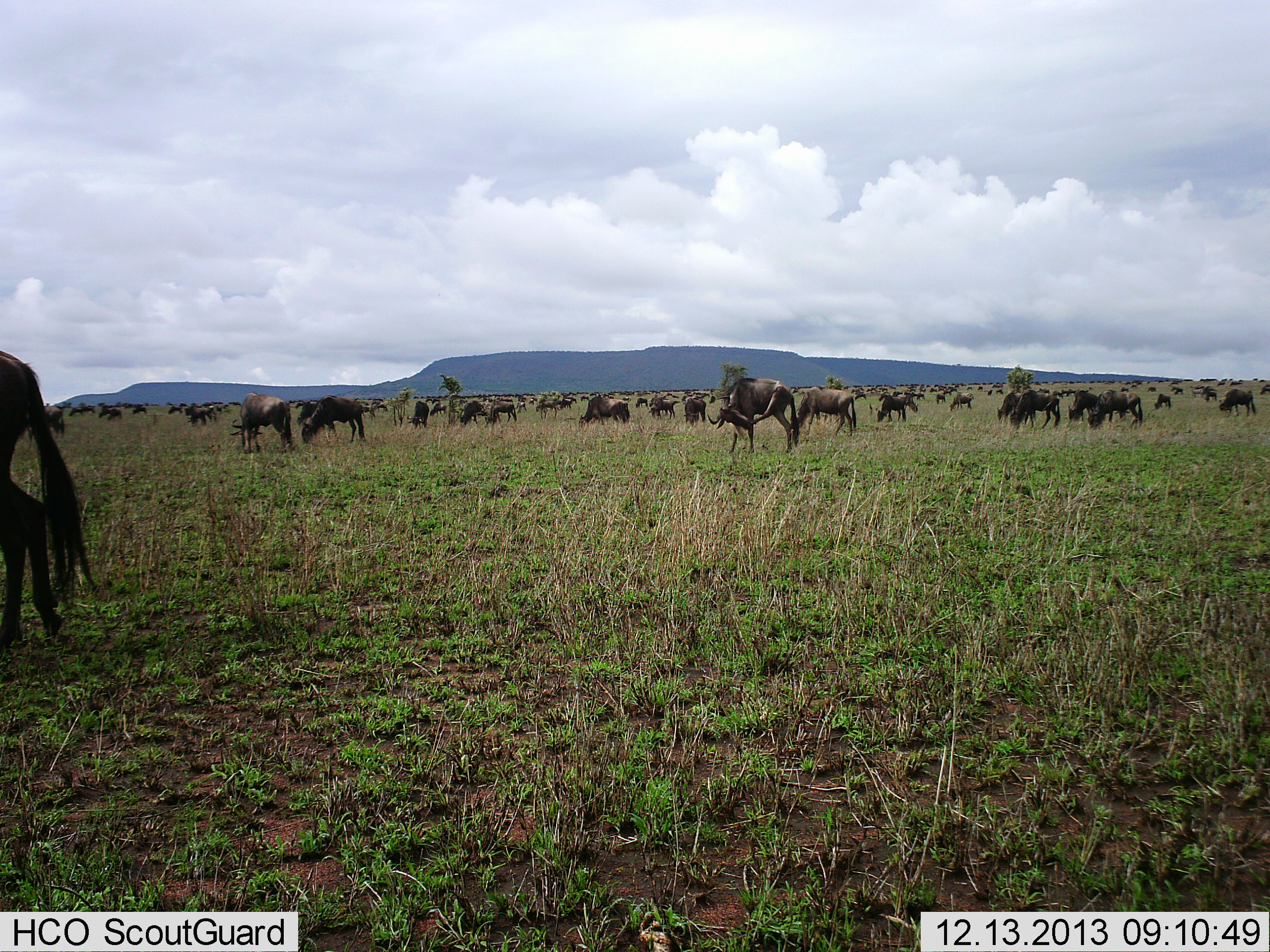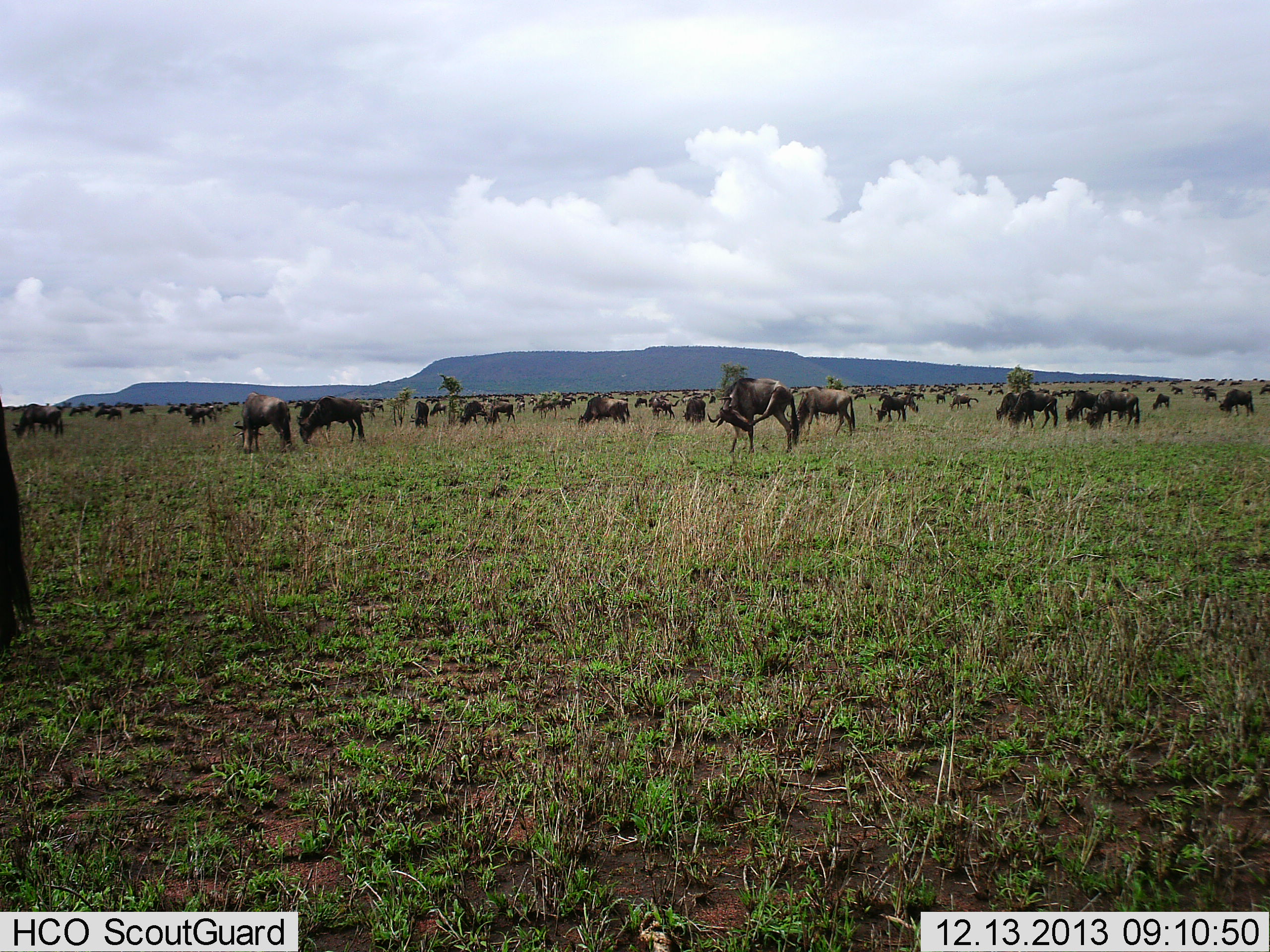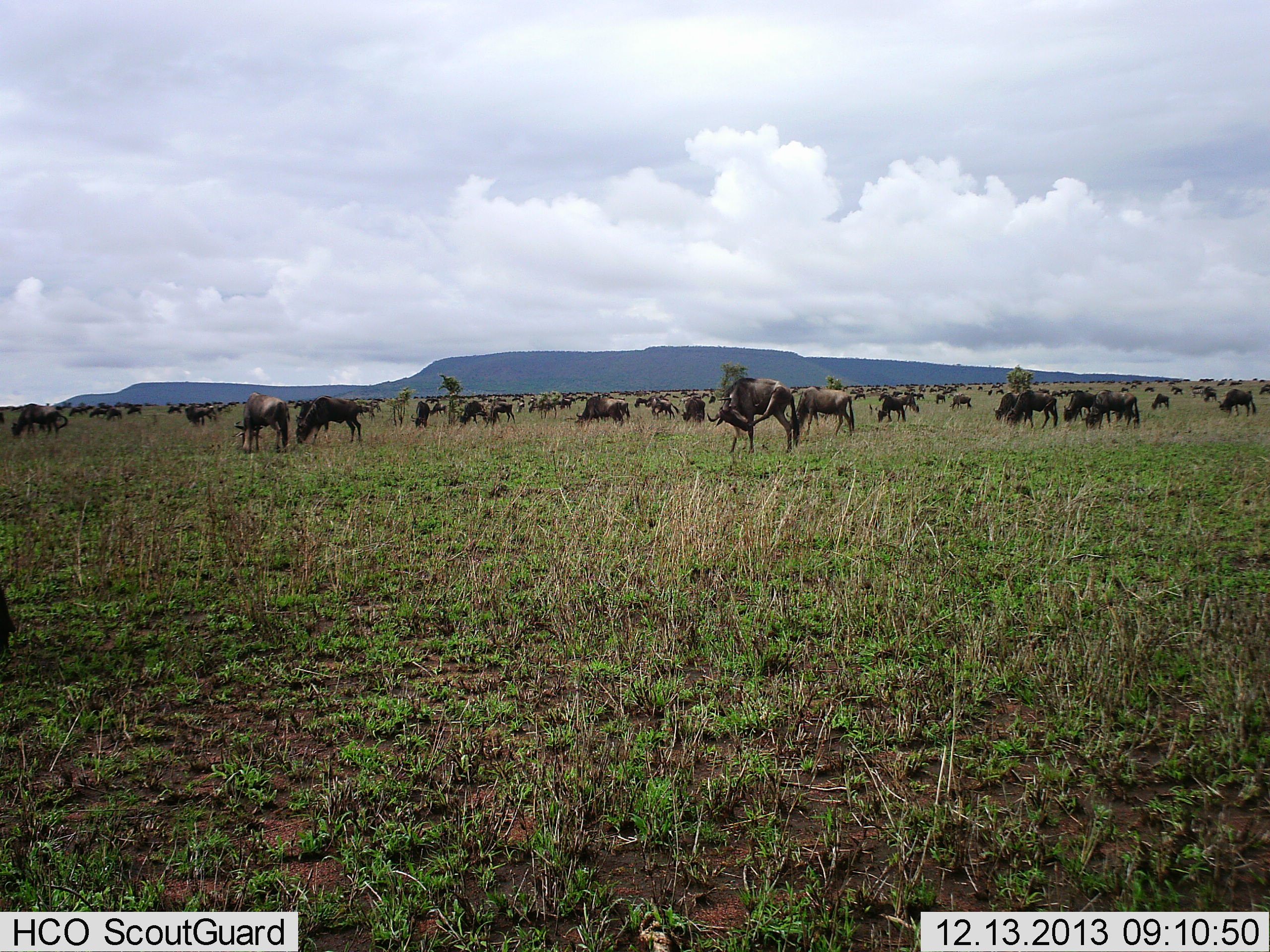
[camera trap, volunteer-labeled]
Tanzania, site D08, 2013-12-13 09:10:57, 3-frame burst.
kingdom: Animalia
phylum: Chordata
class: Mammalia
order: Artiodactyla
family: Bovidae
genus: Connochaetes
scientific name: Connochaetes taurinus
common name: blue wildebeest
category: wildebeest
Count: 51+.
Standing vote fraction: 50%.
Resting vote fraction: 0%.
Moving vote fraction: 40%.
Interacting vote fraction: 0%.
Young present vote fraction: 0%.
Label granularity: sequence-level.